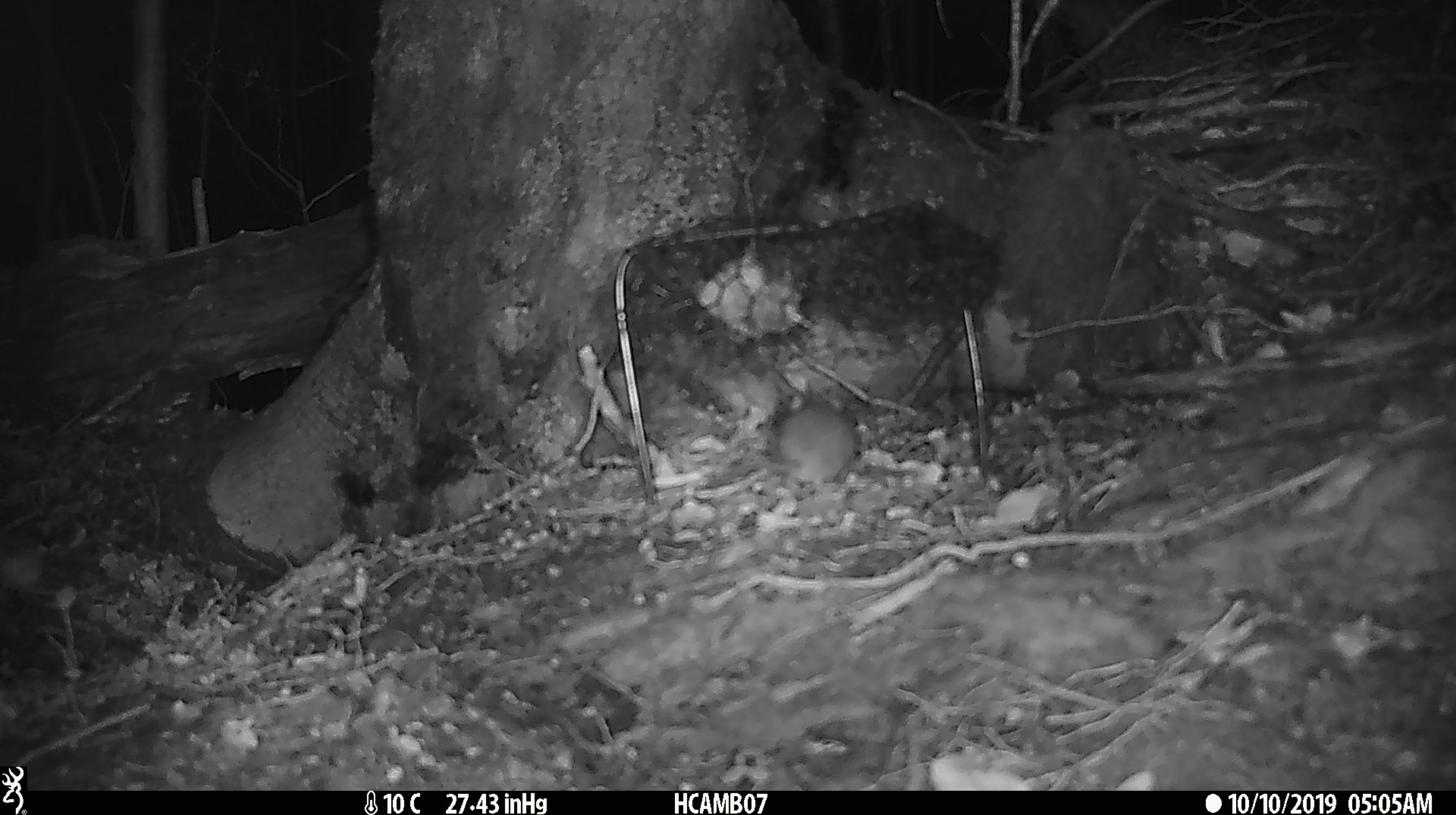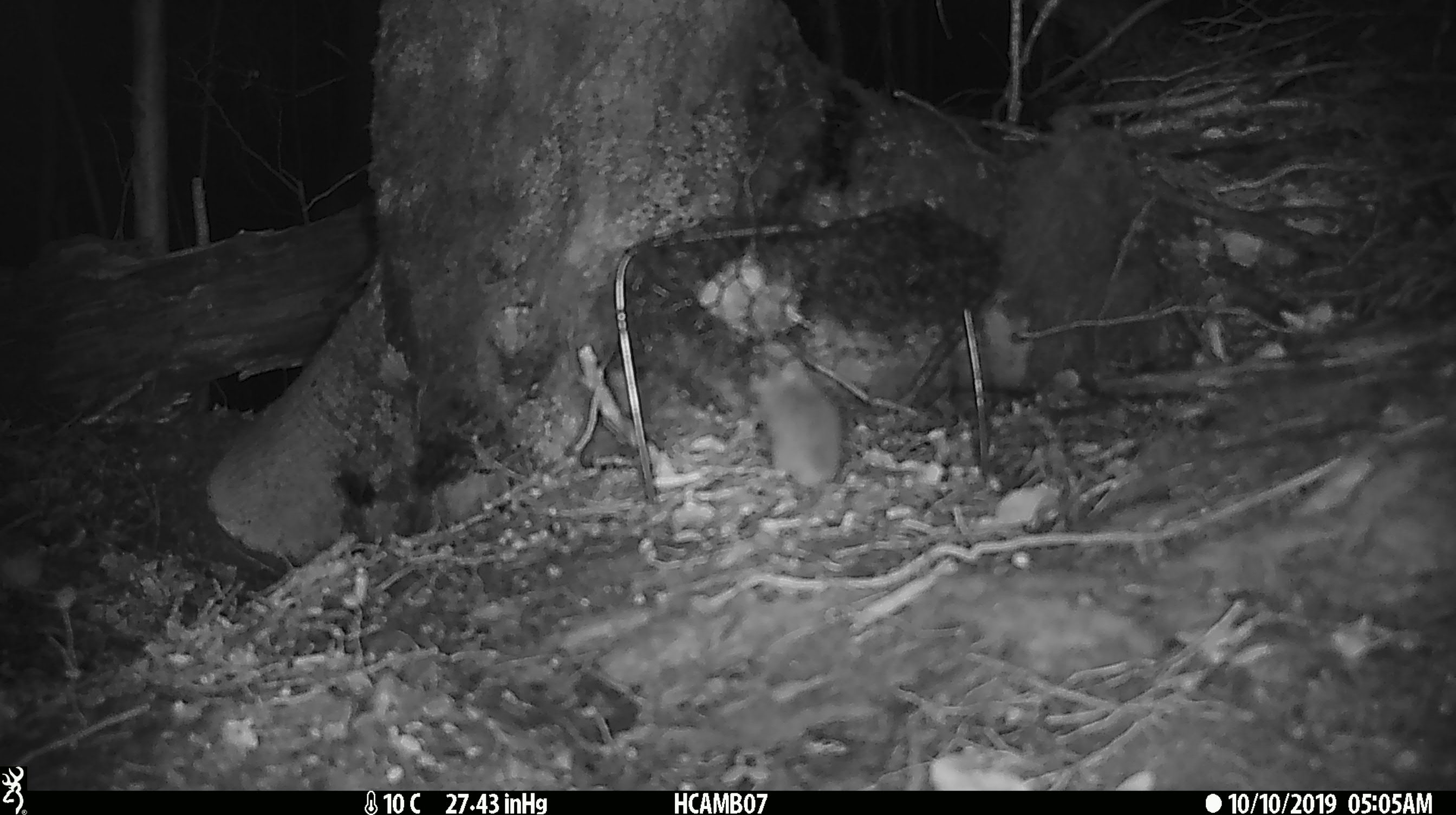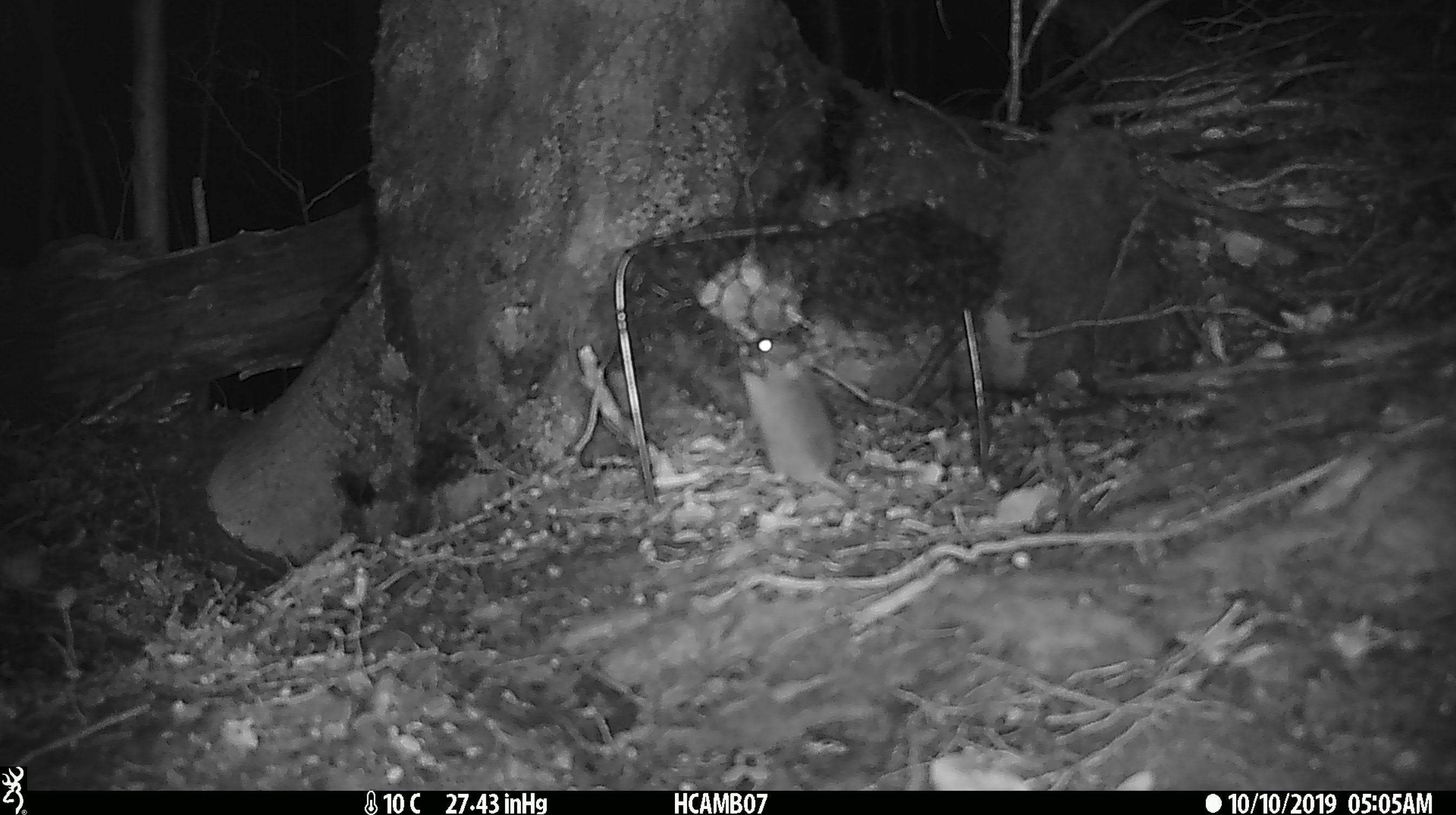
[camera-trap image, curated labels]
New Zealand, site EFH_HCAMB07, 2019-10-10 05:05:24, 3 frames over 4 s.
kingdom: Animalia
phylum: Chordata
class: Mammalia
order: Rodentia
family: Muridae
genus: Mus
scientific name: Mus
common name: mouse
Mouse (Mus).